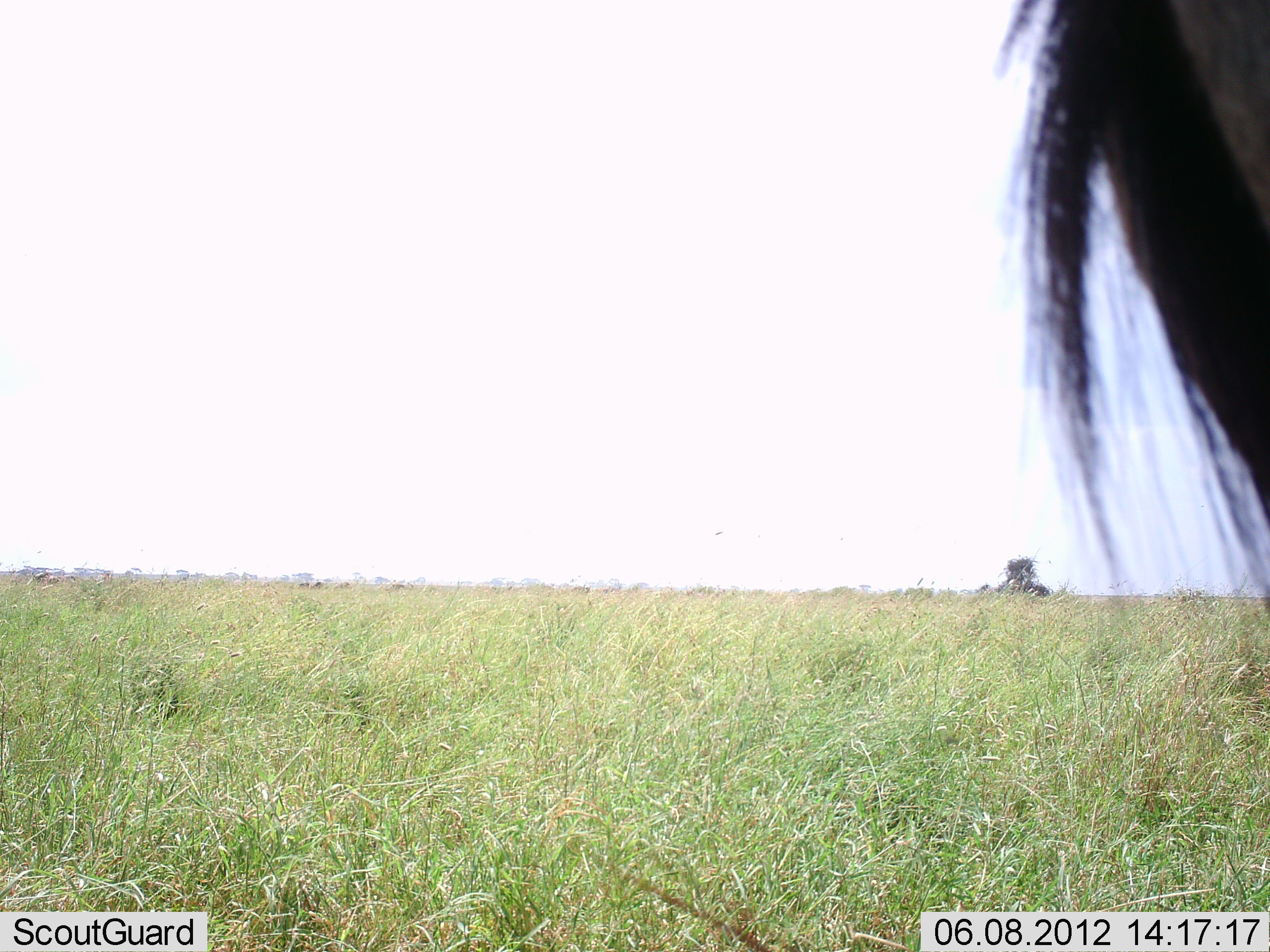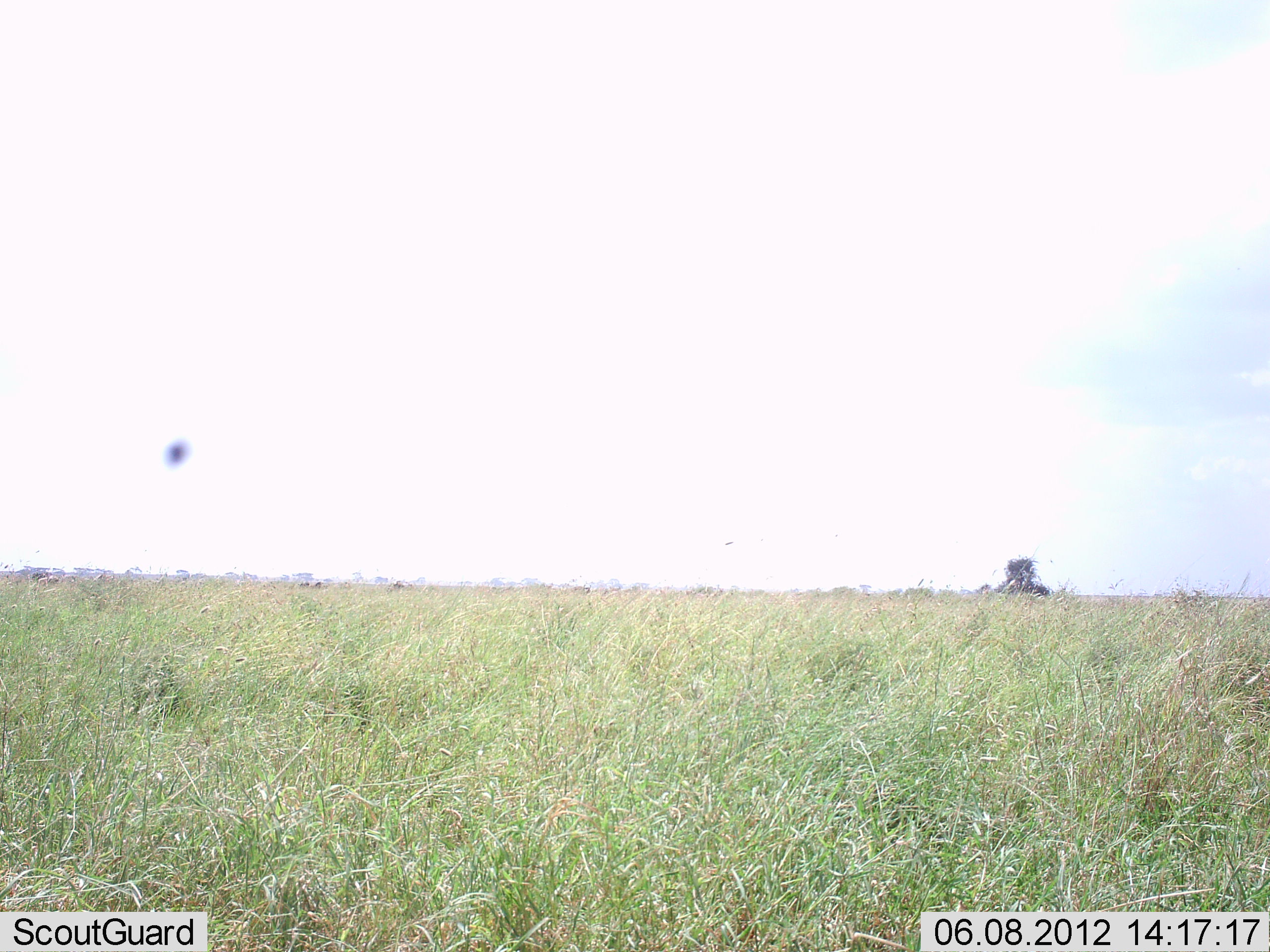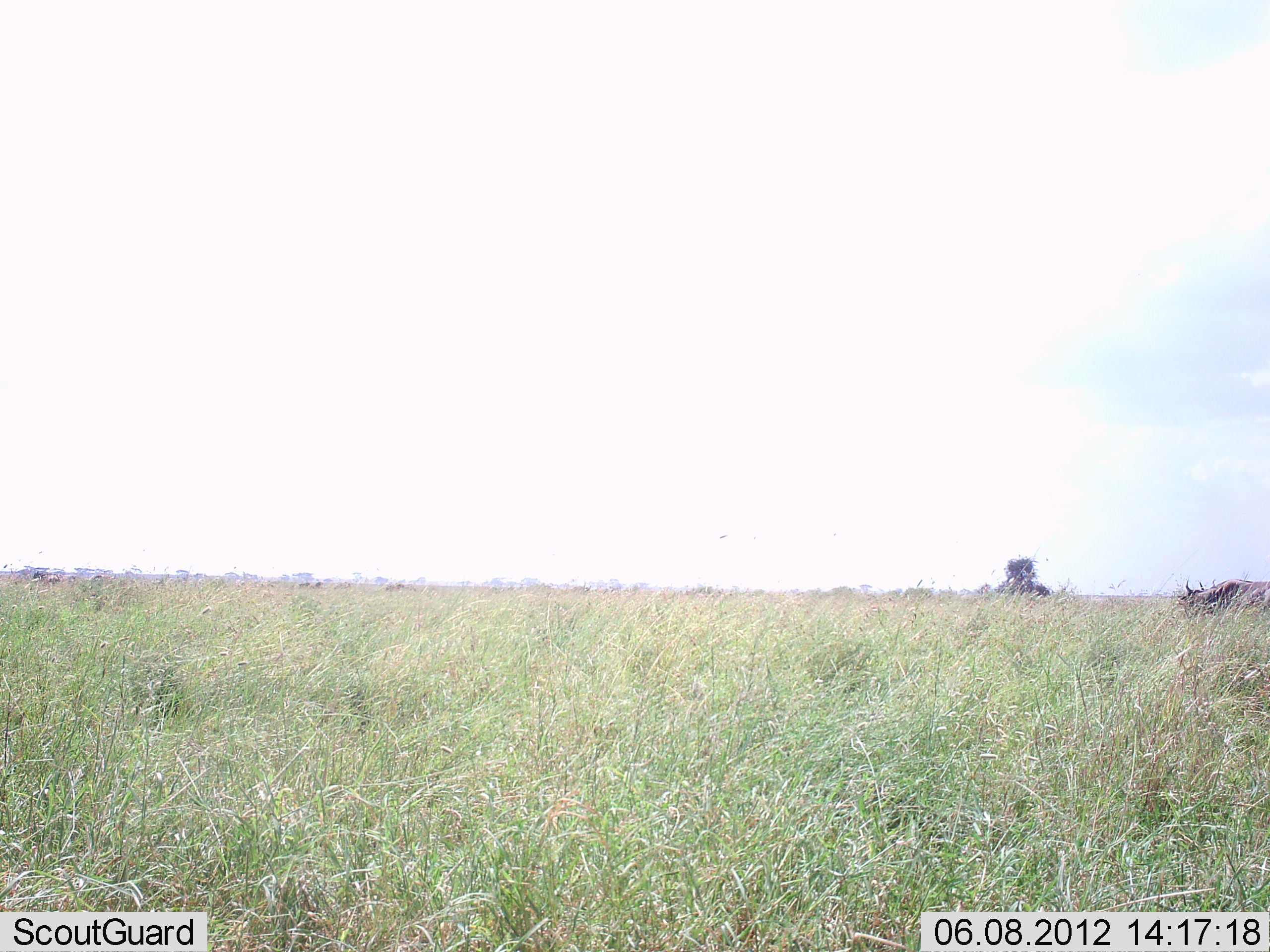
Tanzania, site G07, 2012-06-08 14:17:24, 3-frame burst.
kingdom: Animalia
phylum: Chordata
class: Mammalia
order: Artiodactyla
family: Bovidae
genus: Connochaetes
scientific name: Connochaetes taurinus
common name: blue wildebeest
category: wildebeest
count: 2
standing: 10%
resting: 0%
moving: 100%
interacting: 0%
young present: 0%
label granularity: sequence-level